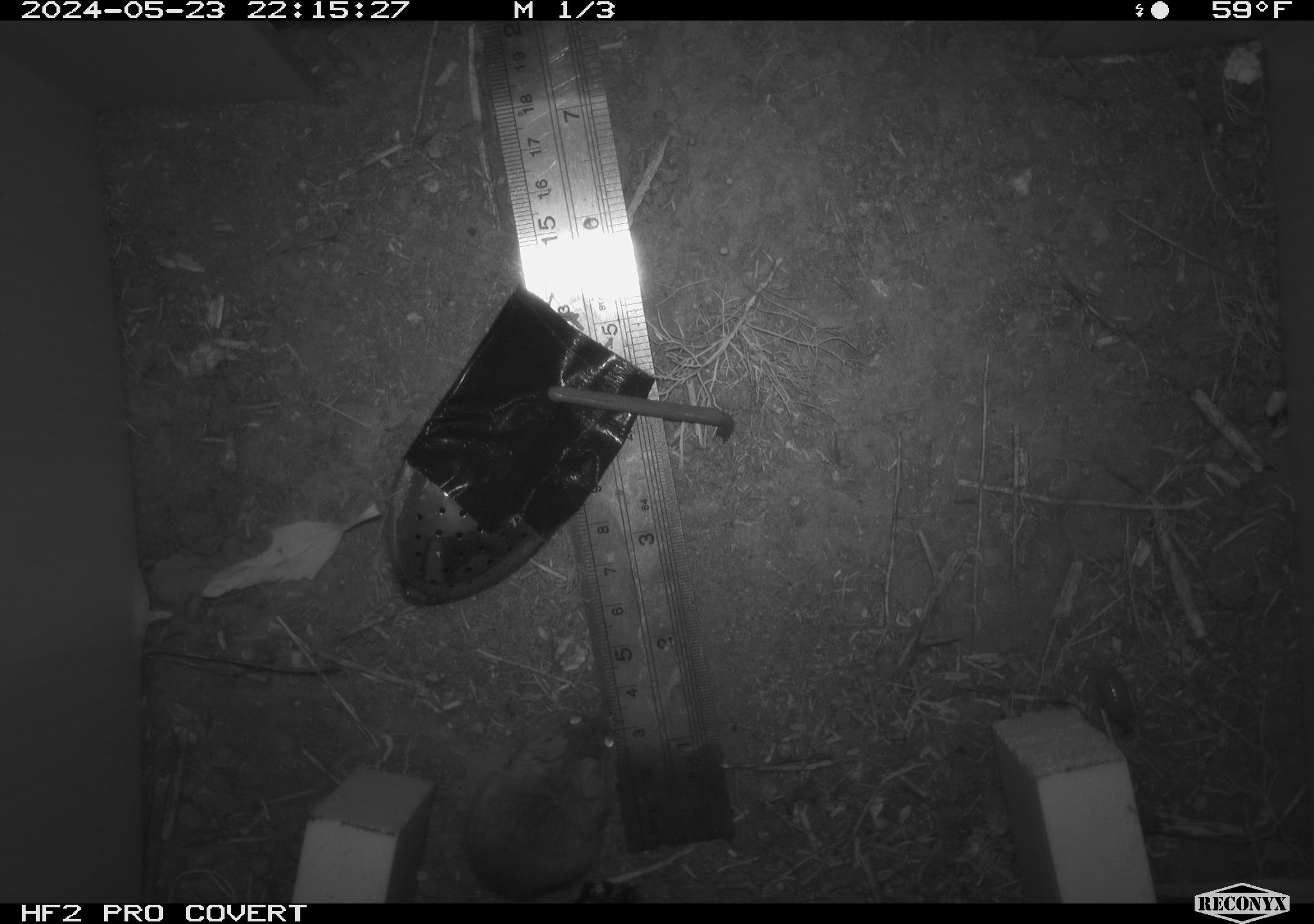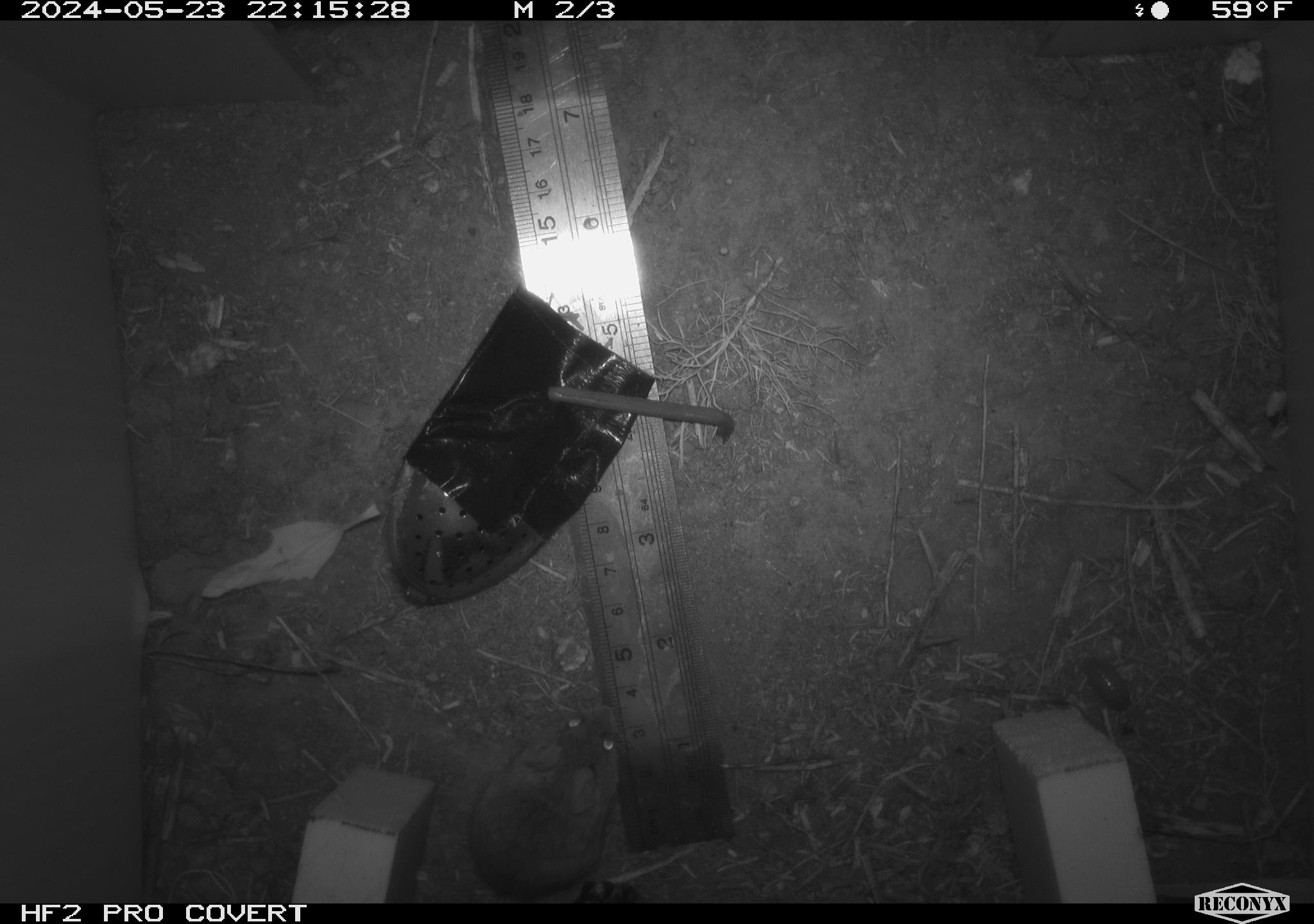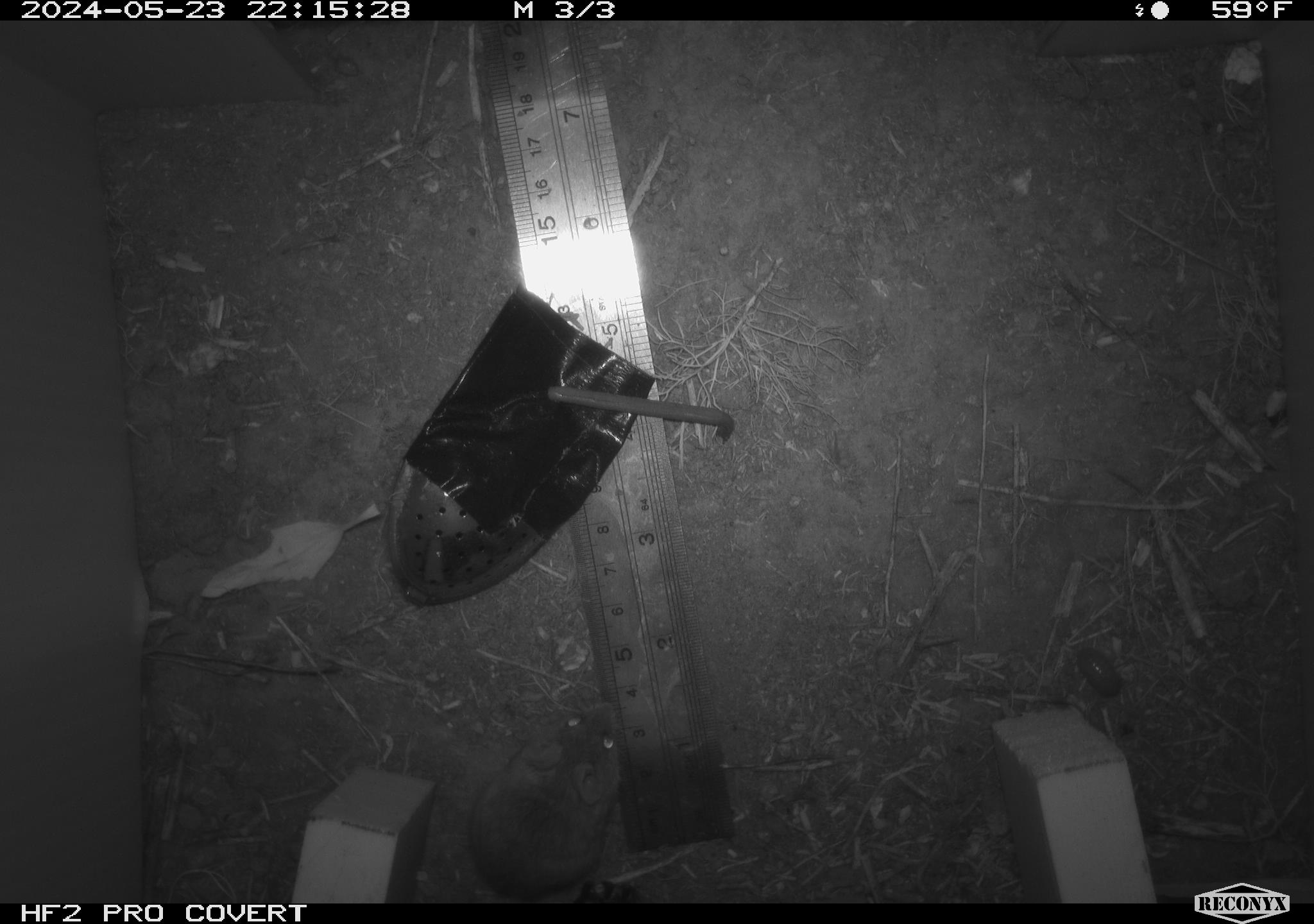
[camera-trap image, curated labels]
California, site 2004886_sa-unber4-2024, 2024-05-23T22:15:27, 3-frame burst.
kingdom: Animalia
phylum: Chordata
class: Mammalia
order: Rodentia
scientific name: Rodentia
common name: mouse species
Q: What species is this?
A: Mouse species (Rodentia).